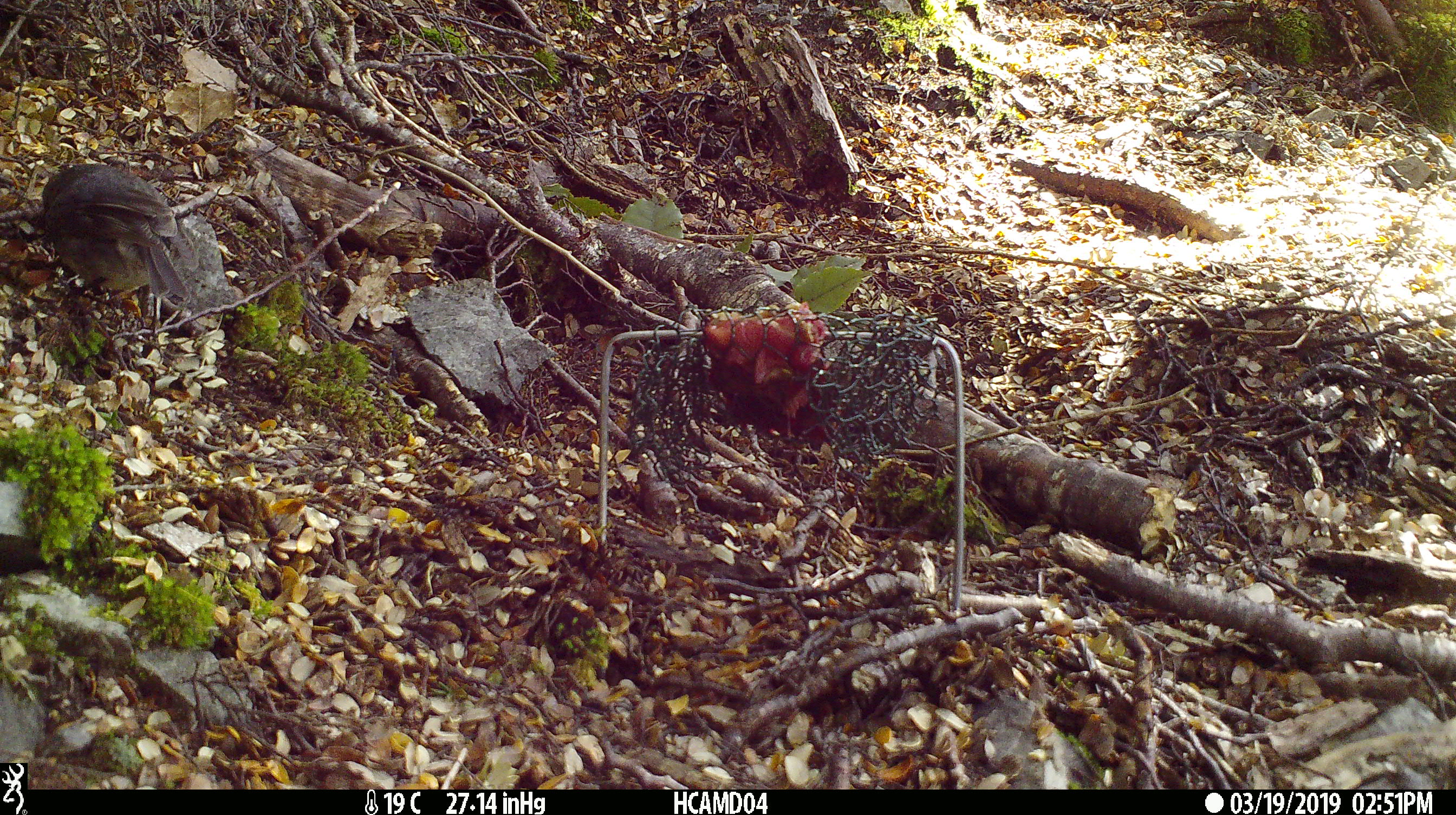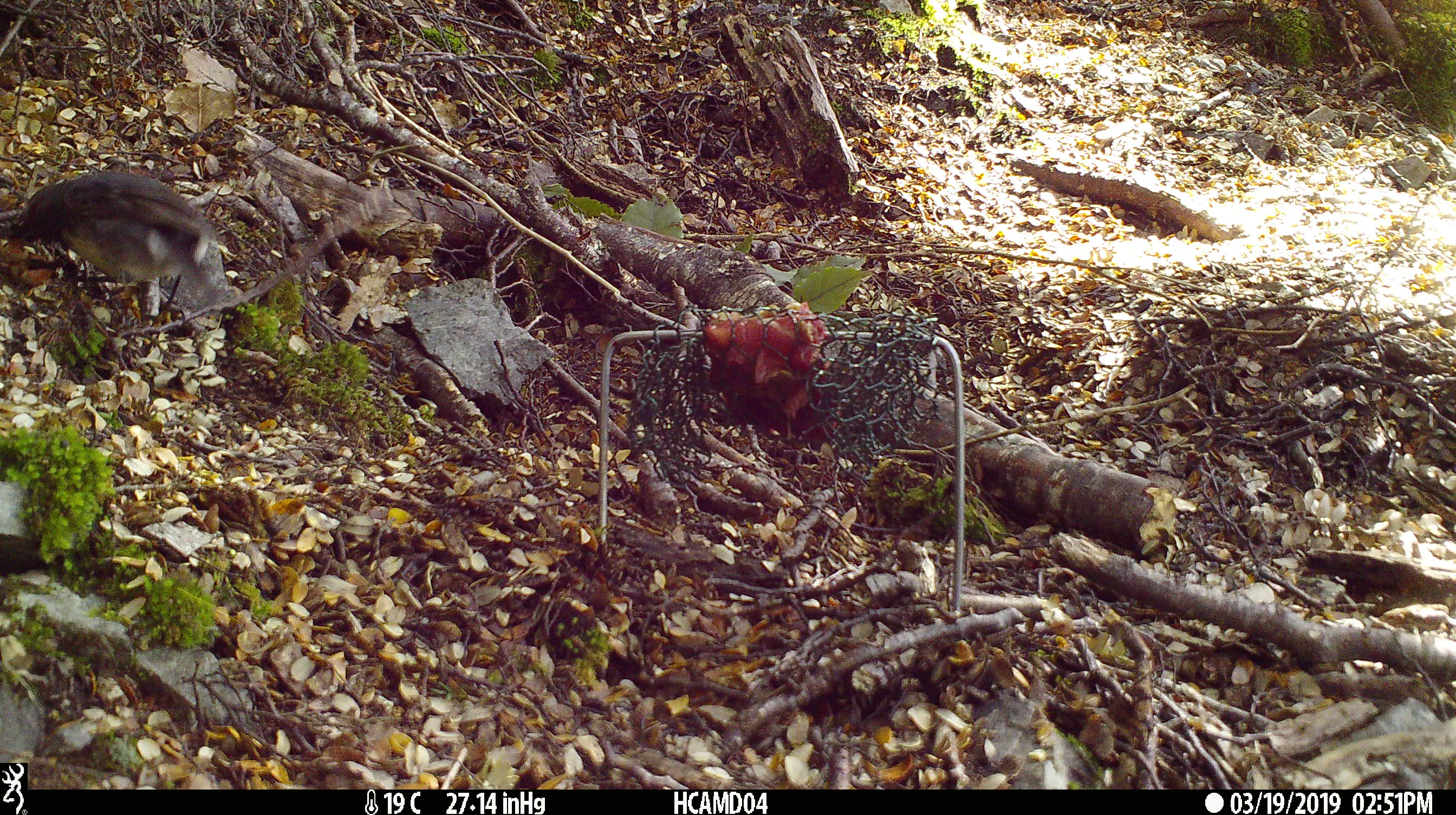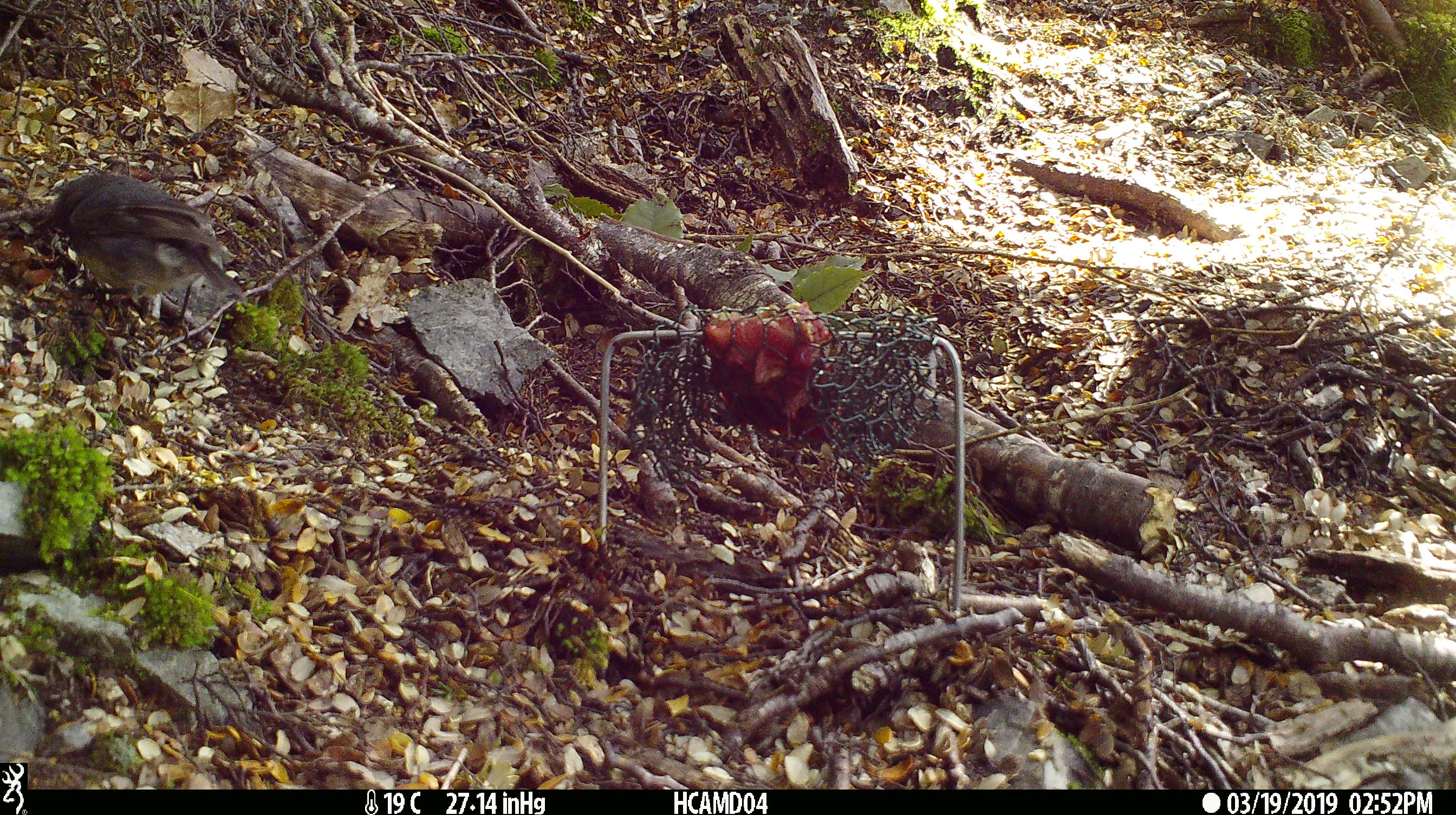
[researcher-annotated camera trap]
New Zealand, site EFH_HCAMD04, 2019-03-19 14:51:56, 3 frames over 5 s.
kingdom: Animalia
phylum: Chordata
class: Aves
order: Passeriformes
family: Petroicidae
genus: Petroica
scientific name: Petroica australis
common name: new zealand robin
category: robin